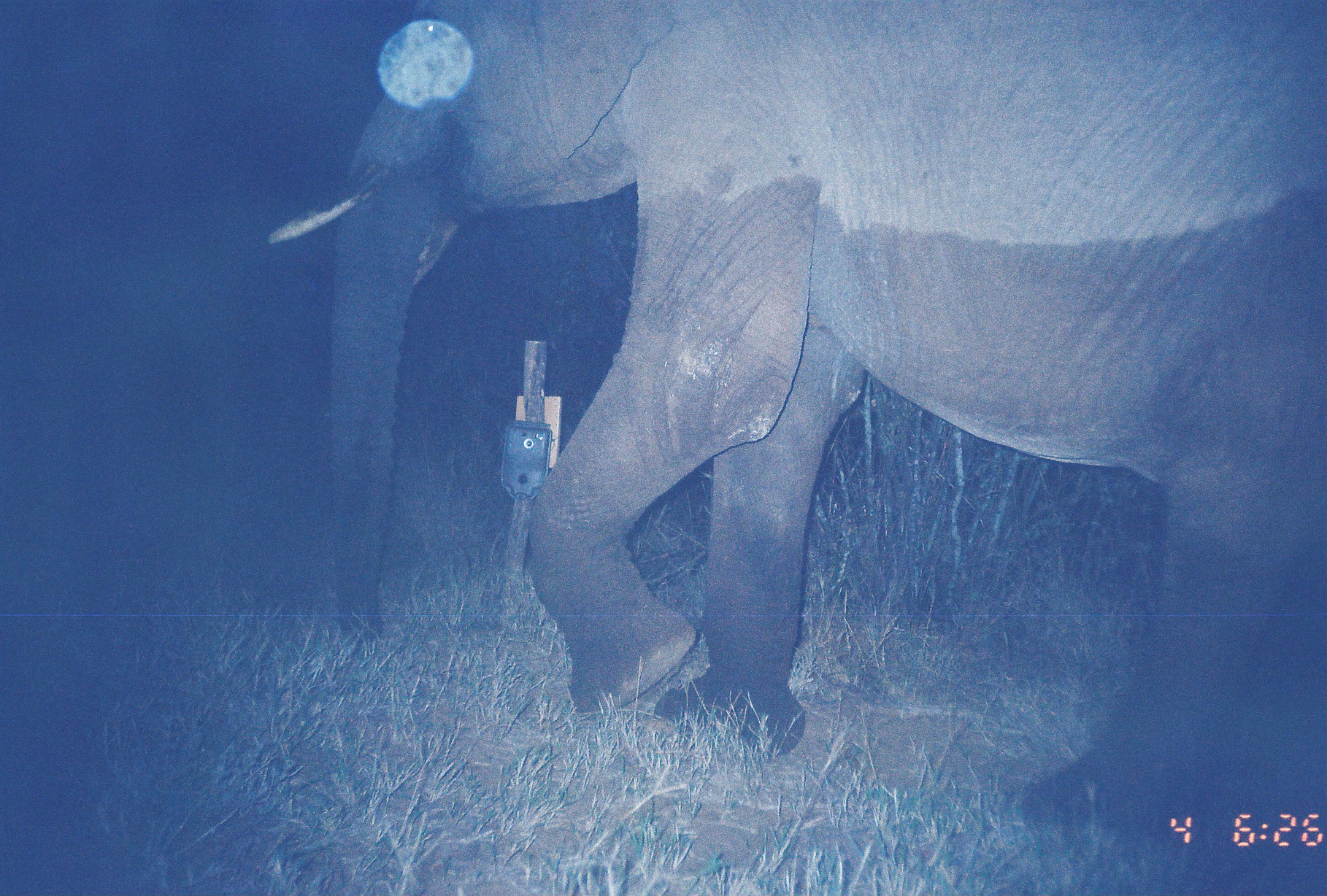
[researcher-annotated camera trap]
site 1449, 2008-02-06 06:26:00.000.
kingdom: Animalia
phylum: Chordata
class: Mammalia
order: Proboscidea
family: Elephantidae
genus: Loxodonta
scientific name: Loxodonta africana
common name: african bush elephant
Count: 1.